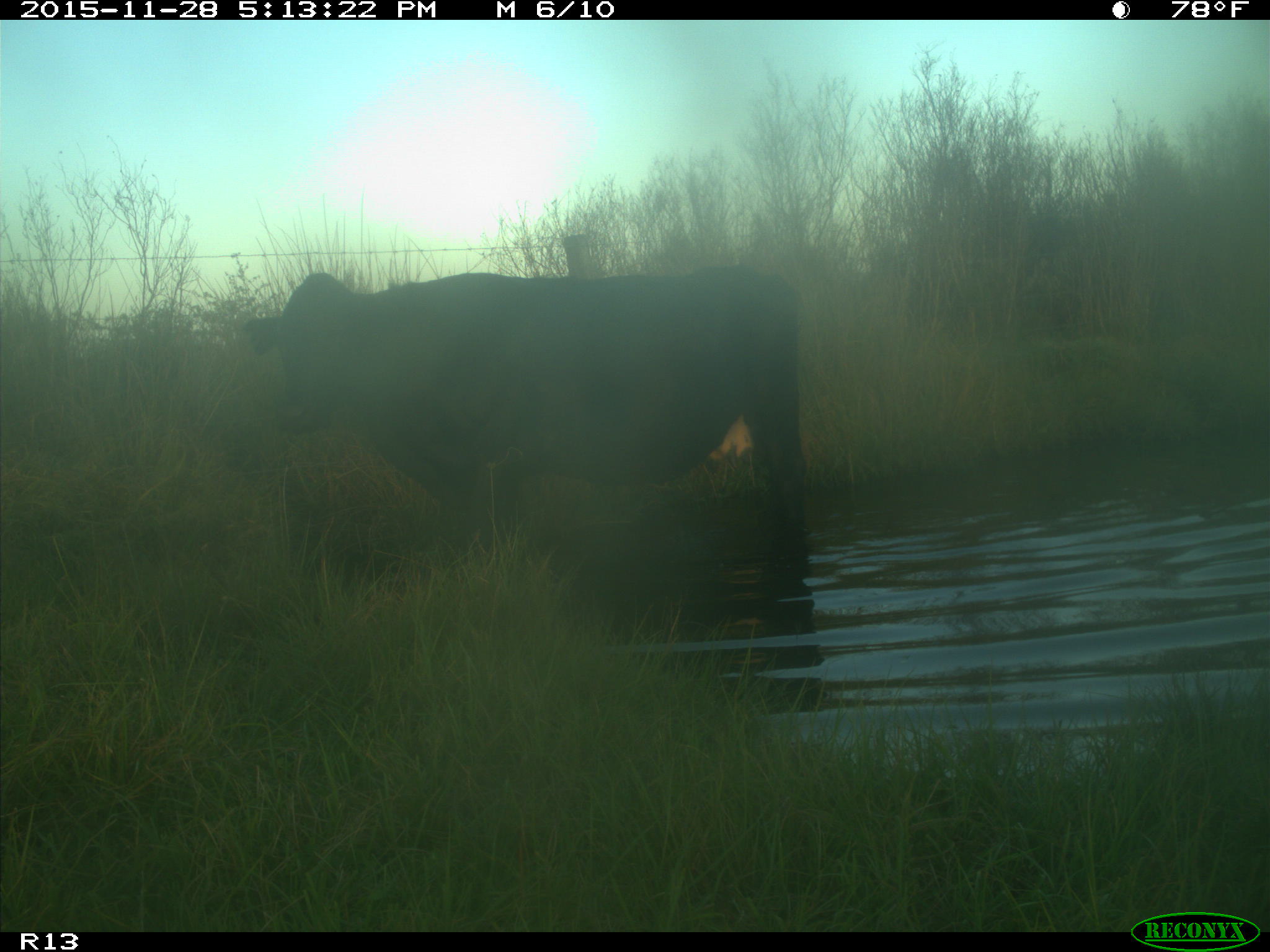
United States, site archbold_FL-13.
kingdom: Animalia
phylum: Chordata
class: Mammalia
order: Artiodactyla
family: Bovidae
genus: Bos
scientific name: Bos taurus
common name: domestic cow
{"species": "Bos taurus (domestic cow)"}